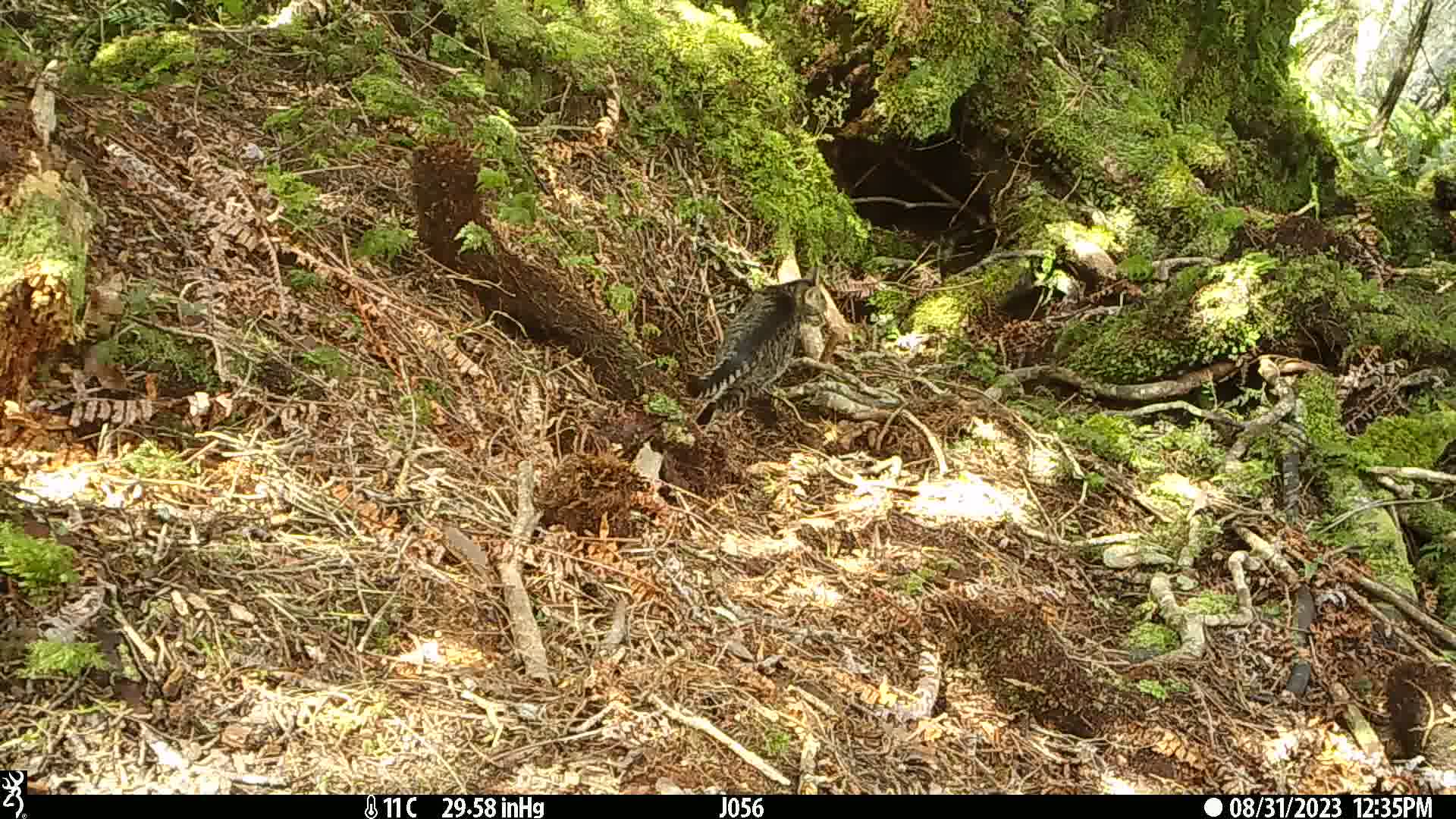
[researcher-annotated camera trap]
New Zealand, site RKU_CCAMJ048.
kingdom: Animalia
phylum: Chordata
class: Mammalia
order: Carnivora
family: Felidae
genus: Felis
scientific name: Felis catus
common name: domestic cat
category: cat